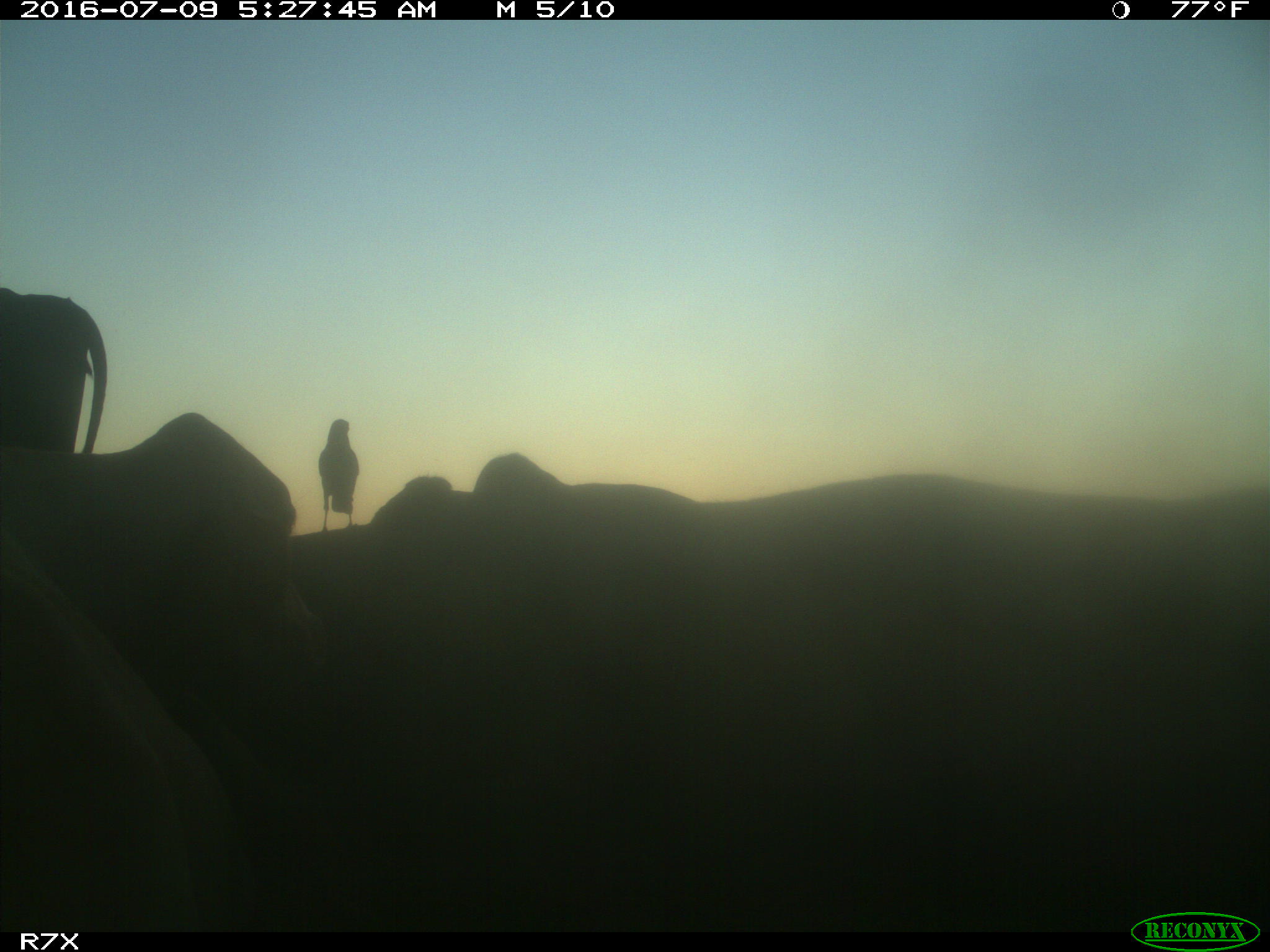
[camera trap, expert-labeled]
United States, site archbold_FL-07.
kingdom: Animalia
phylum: Chordata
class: Mammalia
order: Artiodactyla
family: Bovidae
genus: Bos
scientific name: Bos taurus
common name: domestic cow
Bos taurus (domestic cow).